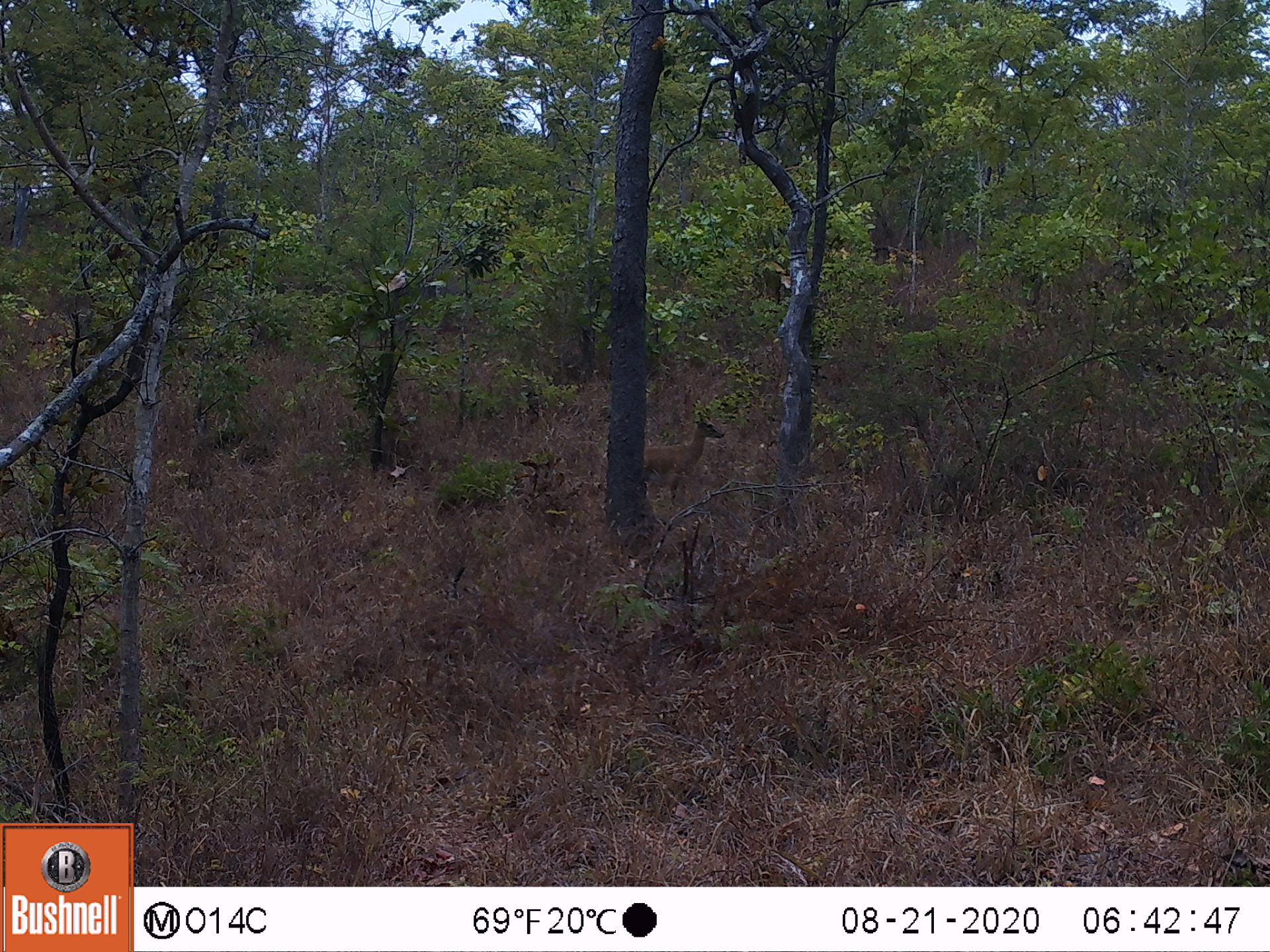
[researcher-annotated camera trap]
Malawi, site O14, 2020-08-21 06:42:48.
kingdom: Animalia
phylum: Chordata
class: Mammalia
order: Artiodactyla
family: Bovidae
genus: Sylvicapra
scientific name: Sylvicapra grimmia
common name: common duiker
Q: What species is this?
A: Common duiker (Sylvicapra grimmia).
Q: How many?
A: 1.